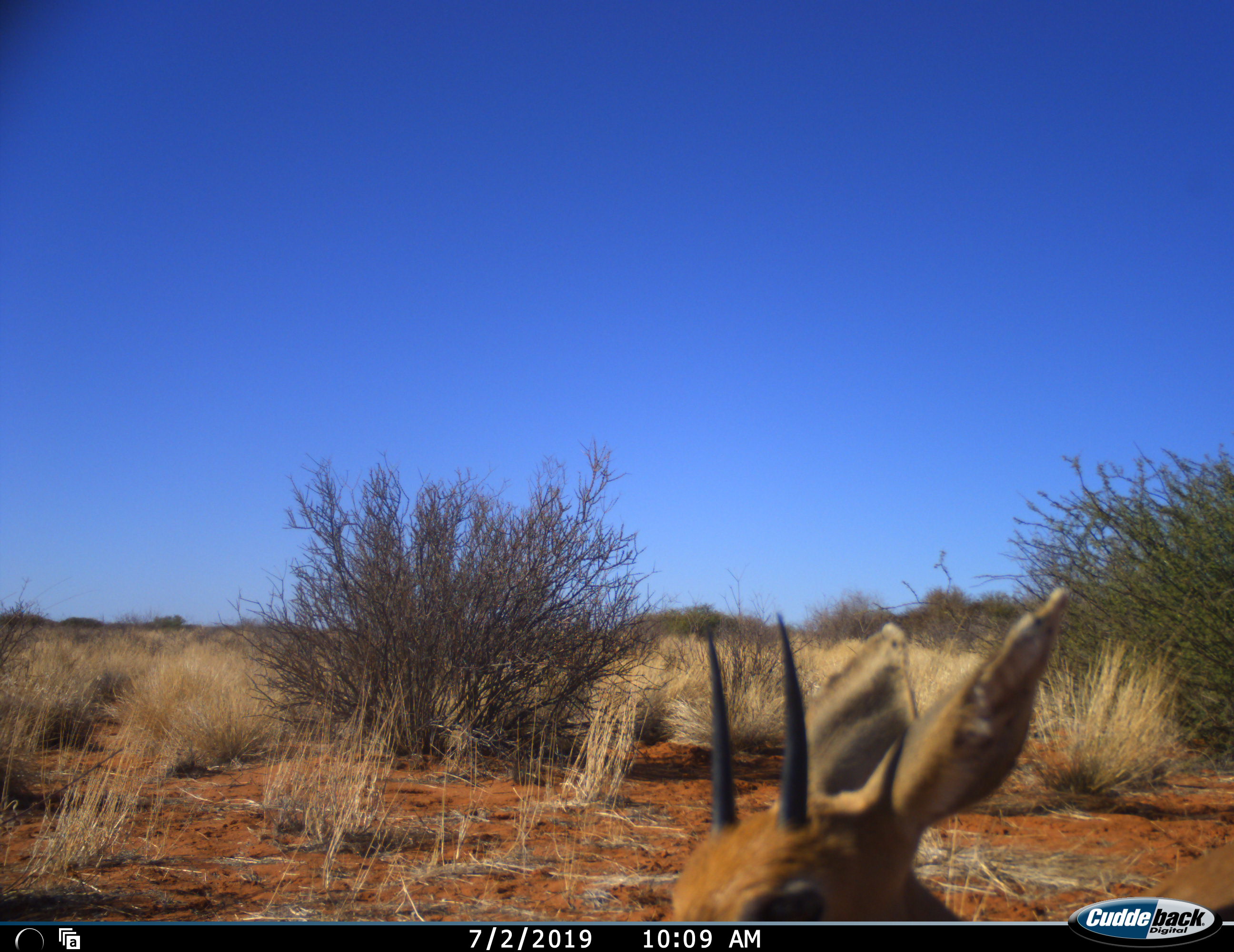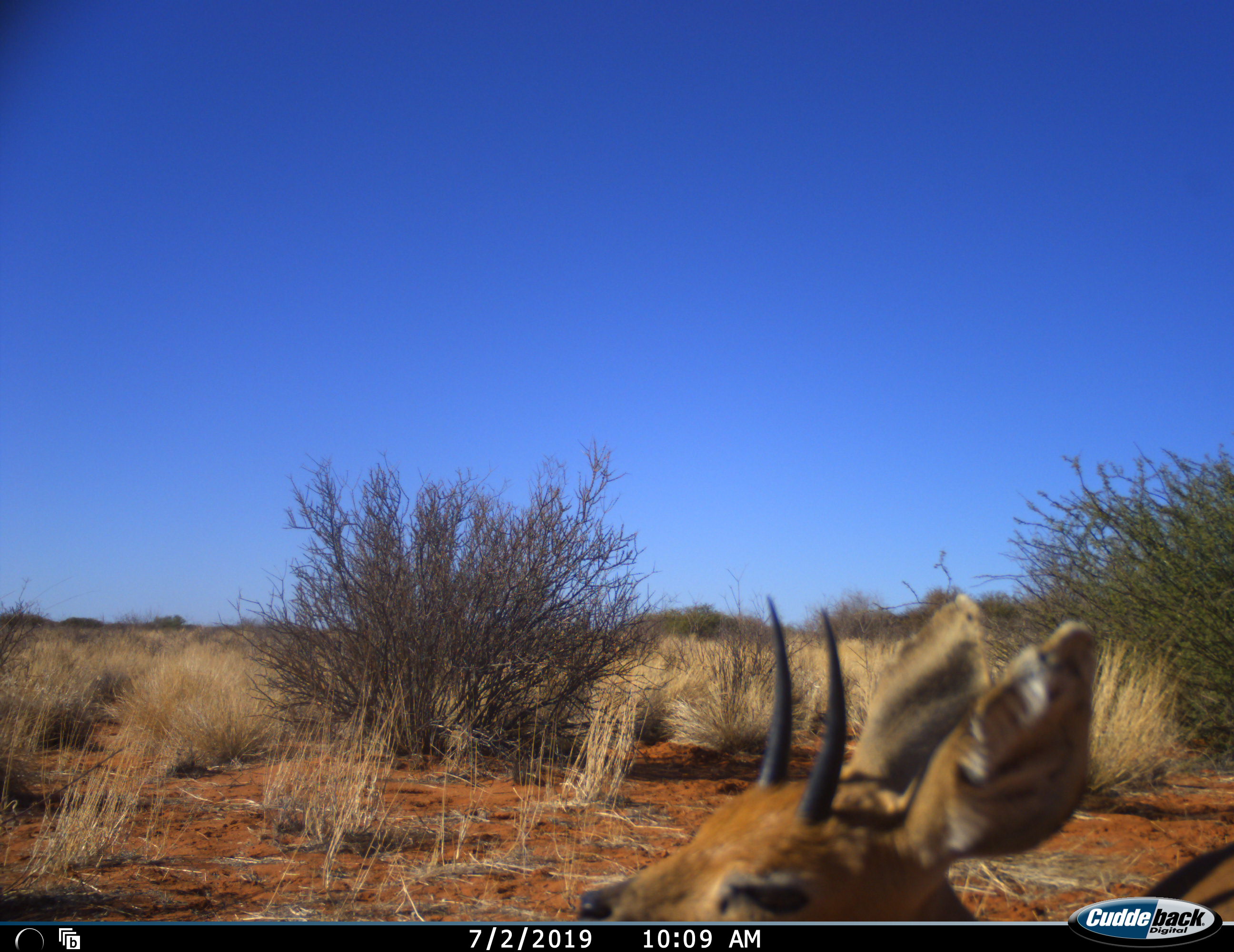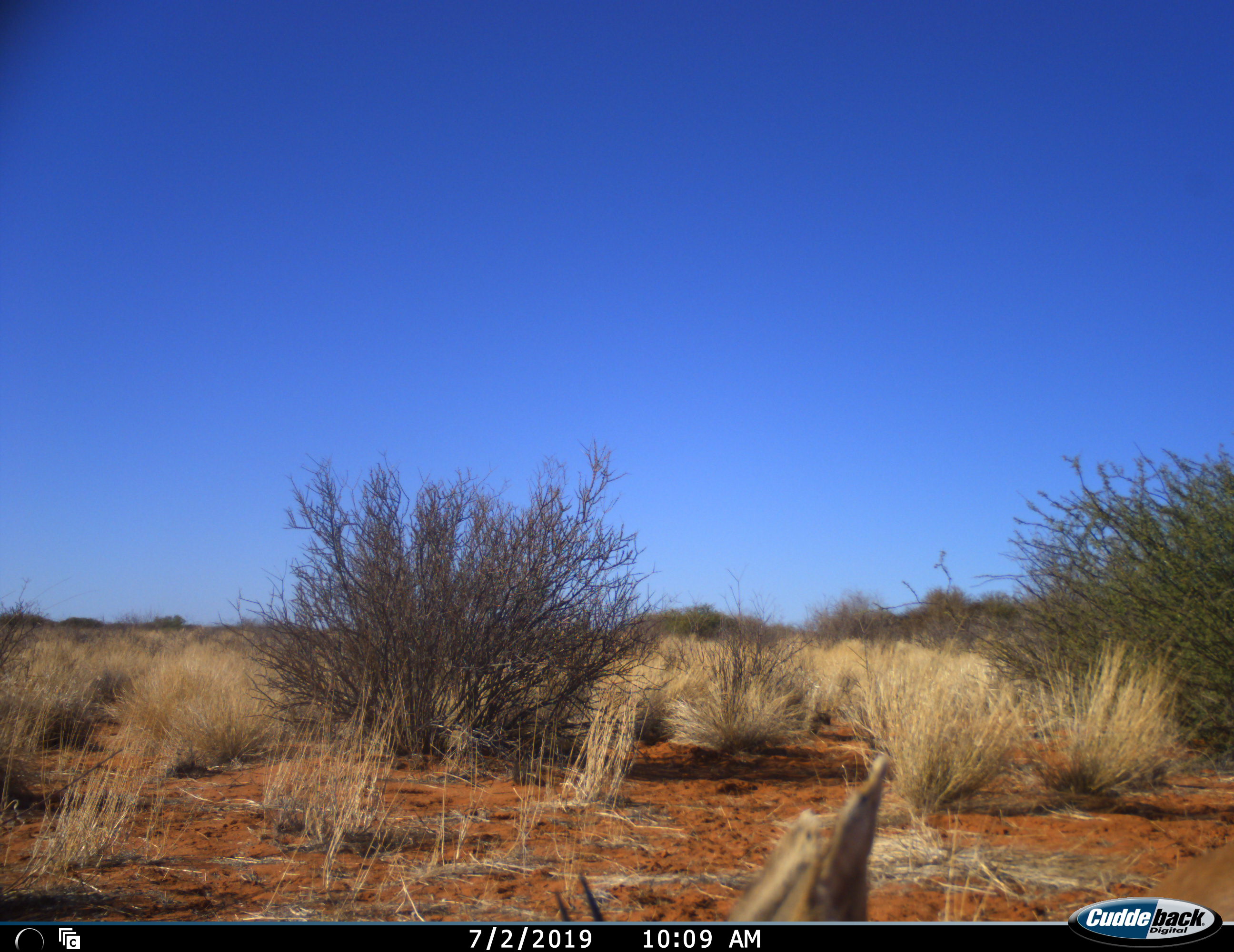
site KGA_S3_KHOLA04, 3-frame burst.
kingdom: Animalia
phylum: Chordata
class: Mammalia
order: Artiodactyla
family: Bovidae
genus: Raphicerus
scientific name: Raphicerus campestris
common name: steenbok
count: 1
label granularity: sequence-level